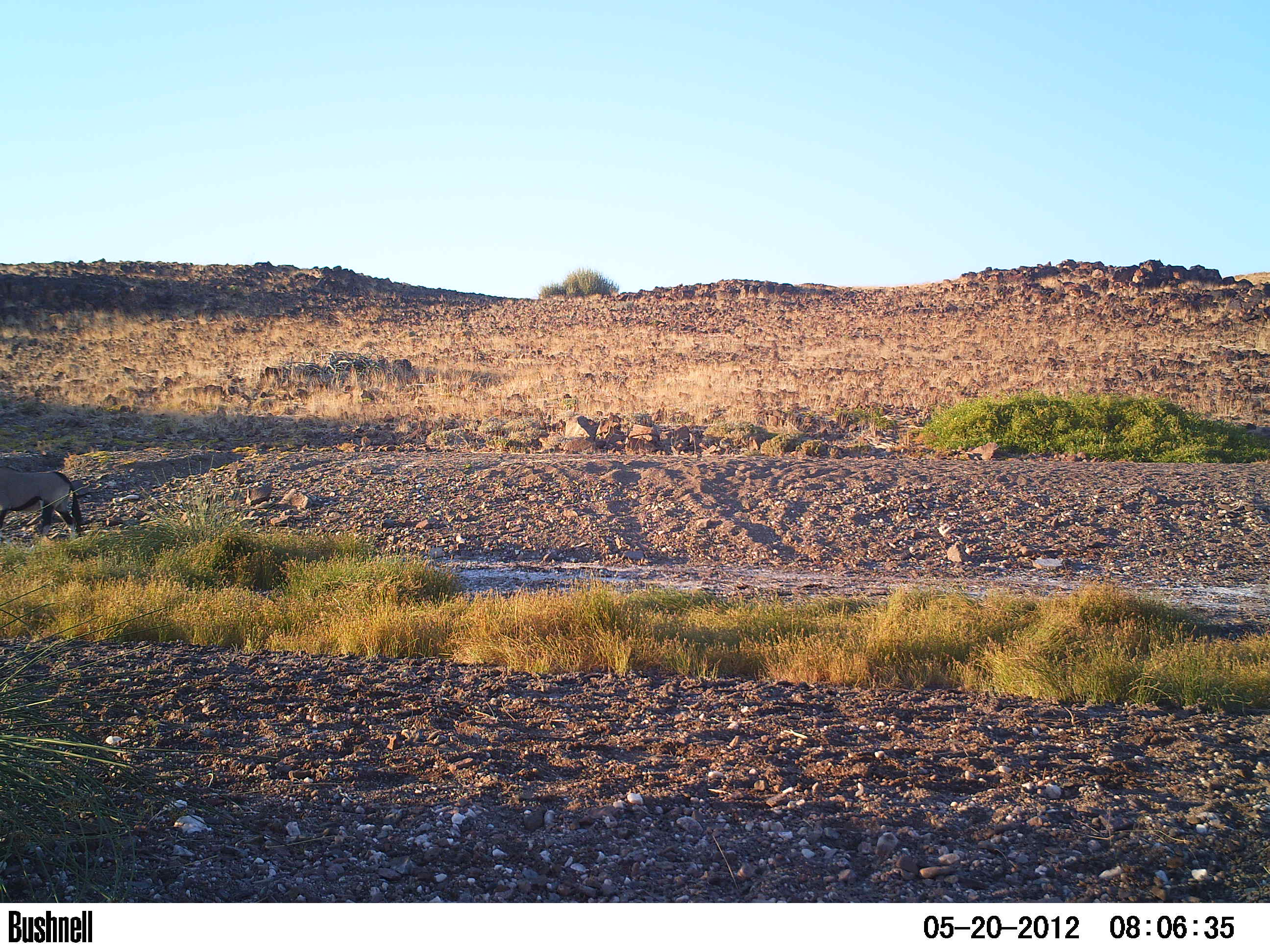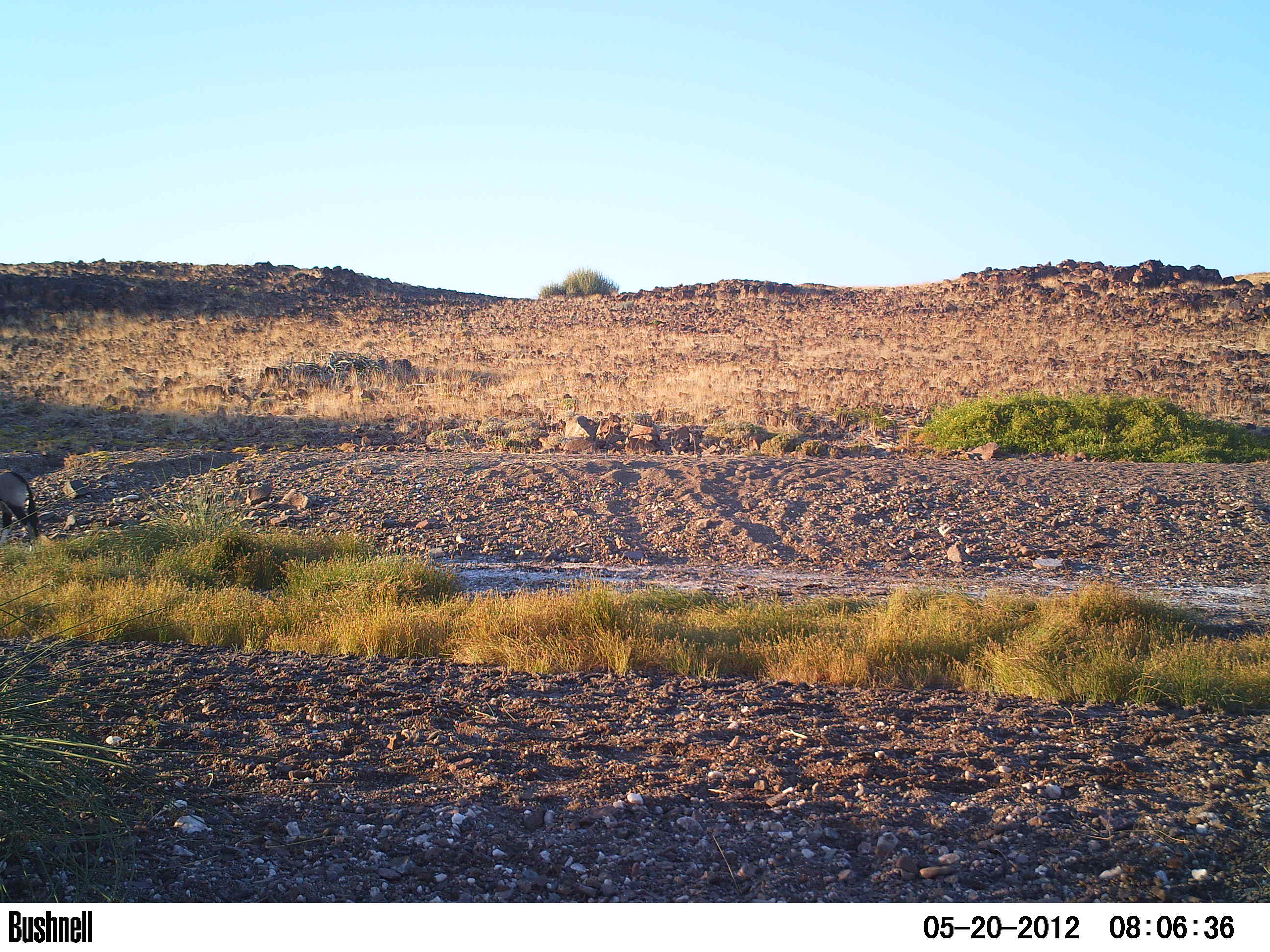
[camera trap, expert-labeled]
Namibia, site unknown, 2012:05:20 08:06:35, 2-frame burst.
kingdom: Animalia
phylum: Chordata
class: Mammalia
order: Artiodactyla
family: Bovidae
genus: Oryx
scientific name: Oryx gazella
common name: gemsbok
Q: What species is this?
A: Oryx gazella (gemsbok).